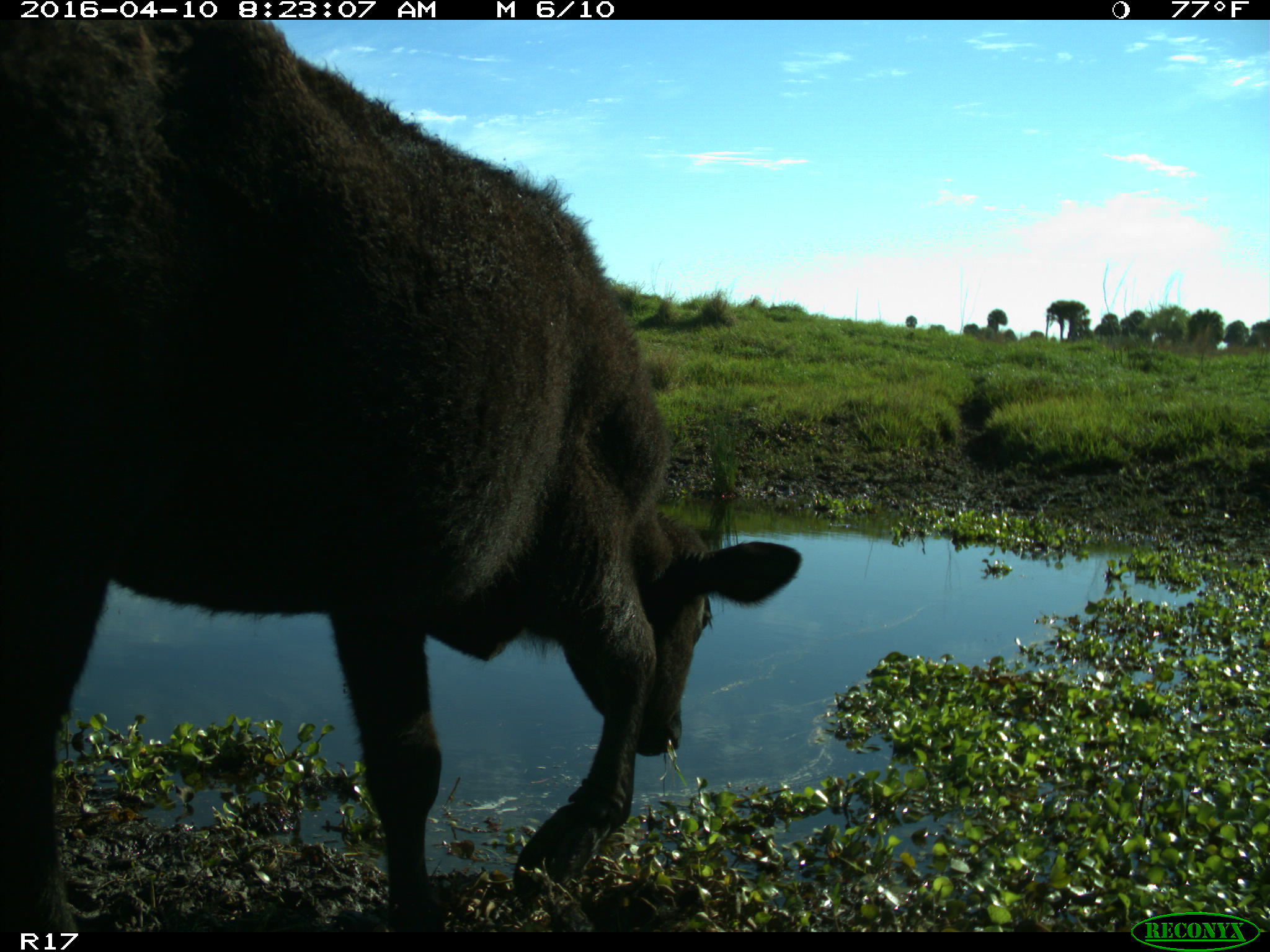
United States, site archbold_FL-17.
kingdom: Animalia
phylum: Chordata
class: Mammalia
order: Artiodactyla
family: Bovidae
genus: Bos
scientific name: Bos taurus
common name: domestic cow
Bos taurus (domestic cow).